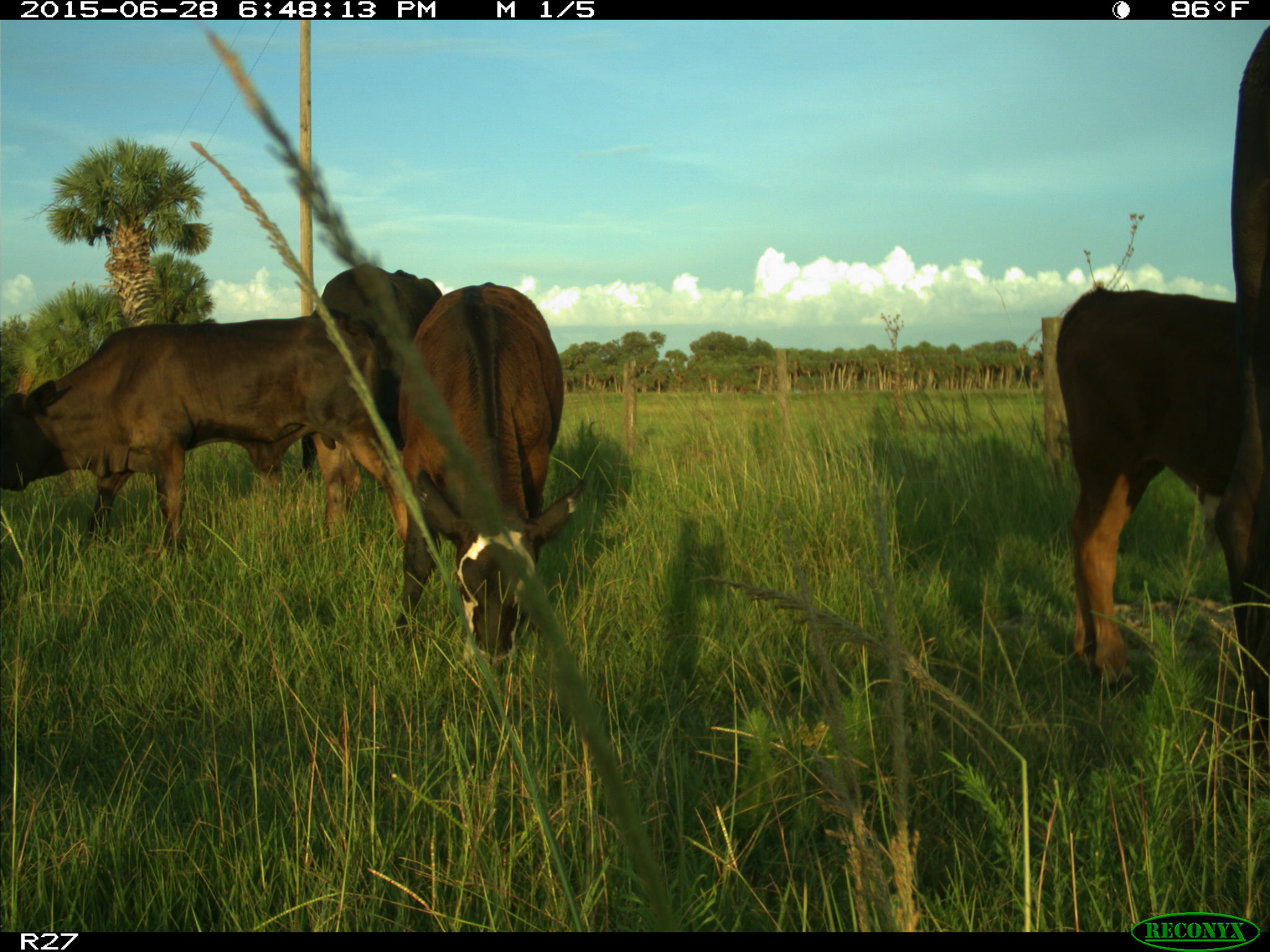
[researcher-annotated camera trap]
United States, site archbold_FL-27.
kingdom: Animalia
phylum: Chordata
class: Mammalia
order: Artiodactyla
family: Bovidae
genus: Bos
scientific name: Bos taurus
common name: domestic cow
Bos taurus (domestic cow).